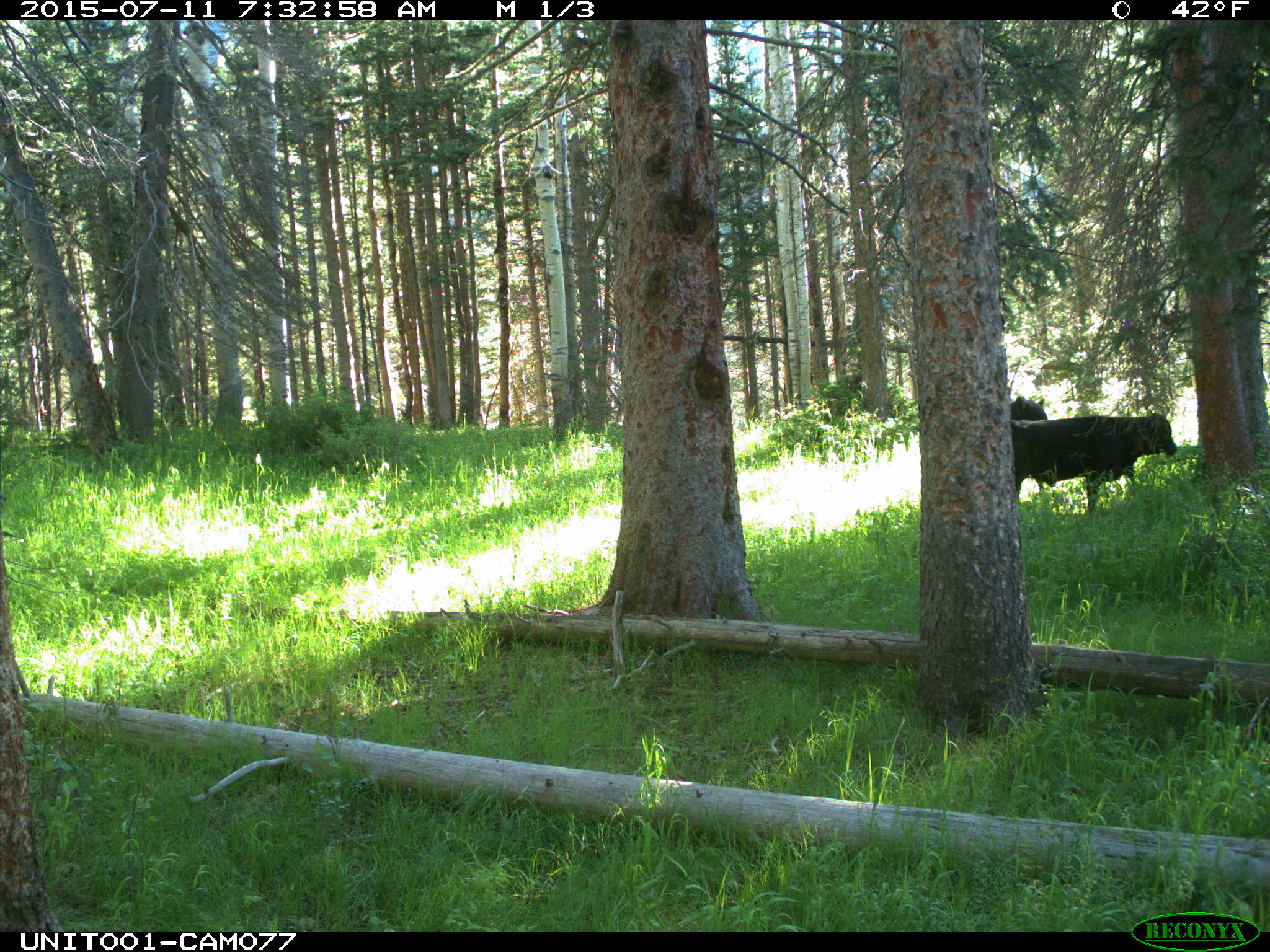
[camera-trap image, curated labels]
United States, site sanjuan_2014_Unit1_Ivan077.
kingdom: Animalia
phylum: Chordata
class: Mammalia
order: Artiodactyla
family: Bovidae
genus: Bos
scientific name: Bos taurus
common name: domestic cow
Bos taurus (domestic cow).